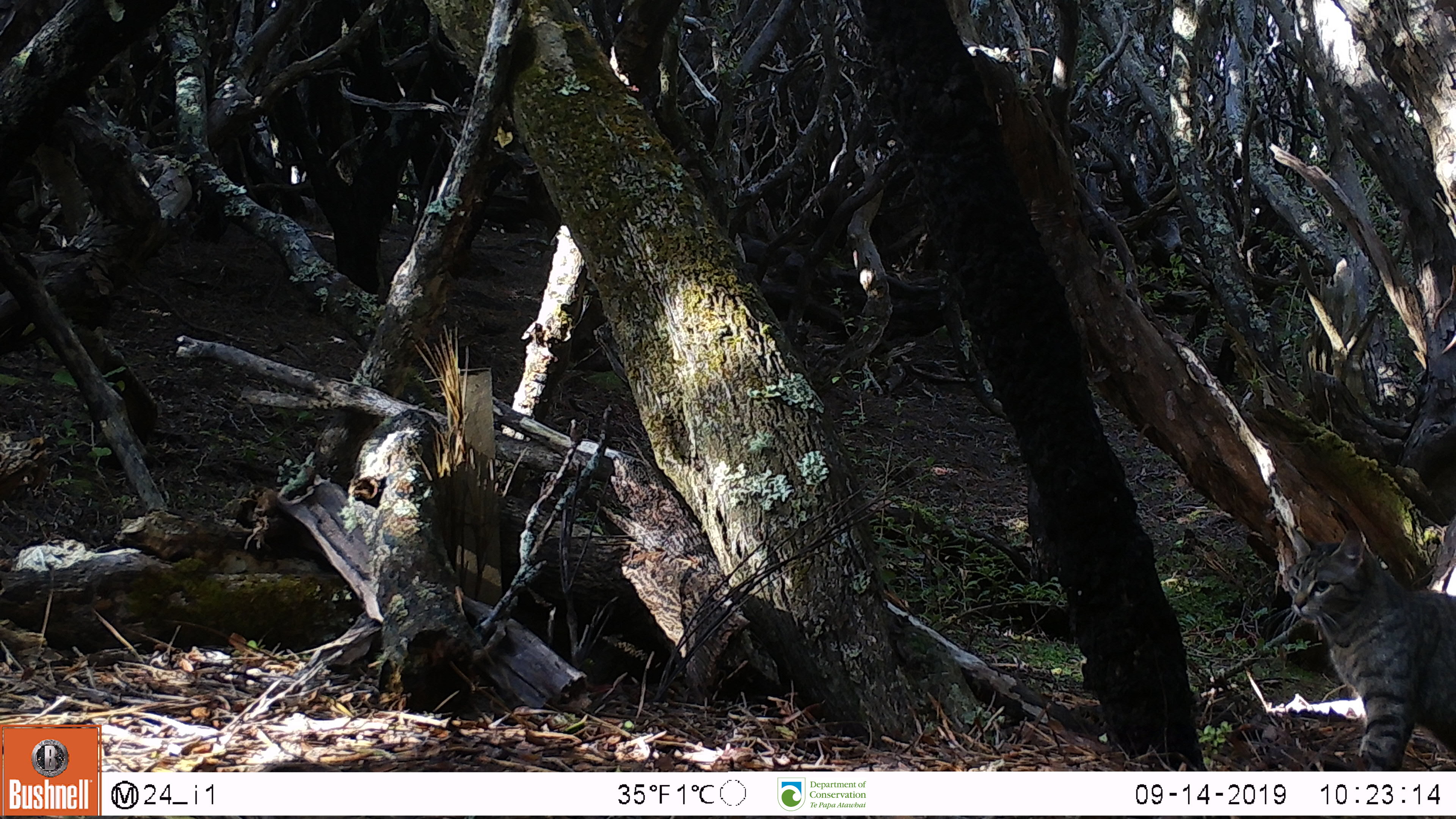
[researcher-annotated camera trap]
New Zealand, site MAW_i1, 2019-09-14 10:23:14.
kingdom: Animalia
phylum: Chordata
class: Mammalia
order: Carnivora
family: Felidae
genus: Felis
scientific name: Felis catus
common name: domestic cat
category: cat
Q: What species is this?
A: Cat (domestic cat) (Felis catus).